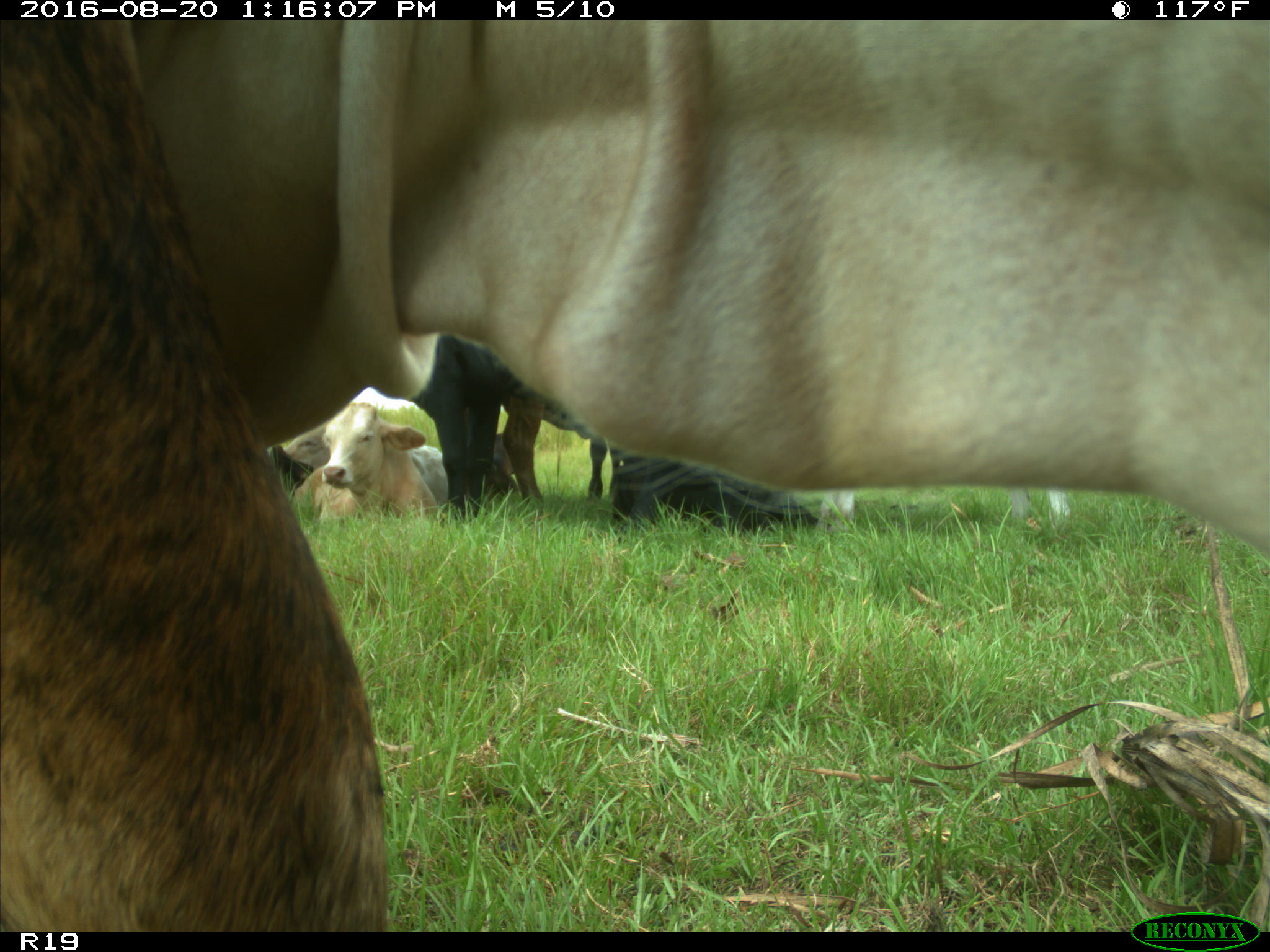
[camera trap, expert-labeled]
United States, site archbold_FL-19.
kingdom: Animalia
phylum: Chordata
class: Mammalia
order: Artiodactyla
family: Bovidae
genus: Bos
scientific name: Bos taurus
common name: domestic cow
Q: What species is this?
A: Bos taurus (domestic cow).